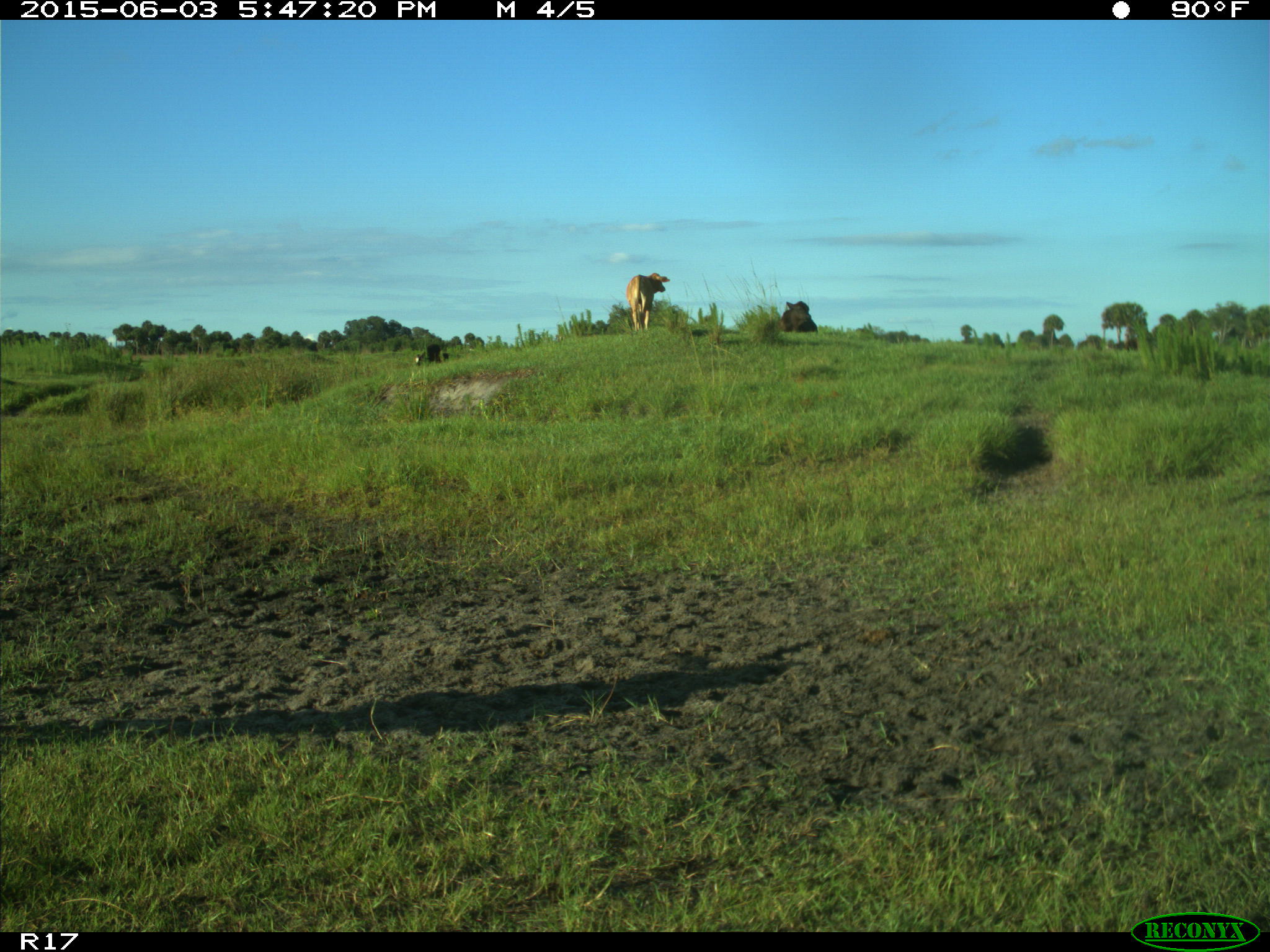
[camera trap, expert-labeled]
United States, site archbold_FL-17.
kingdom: Animalia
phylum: Chordata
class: Mammalia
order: Artiodactyla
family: Bovidae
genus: Bos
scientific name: Bos taurus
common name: domestic cow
Bos taurus (domestic cow).